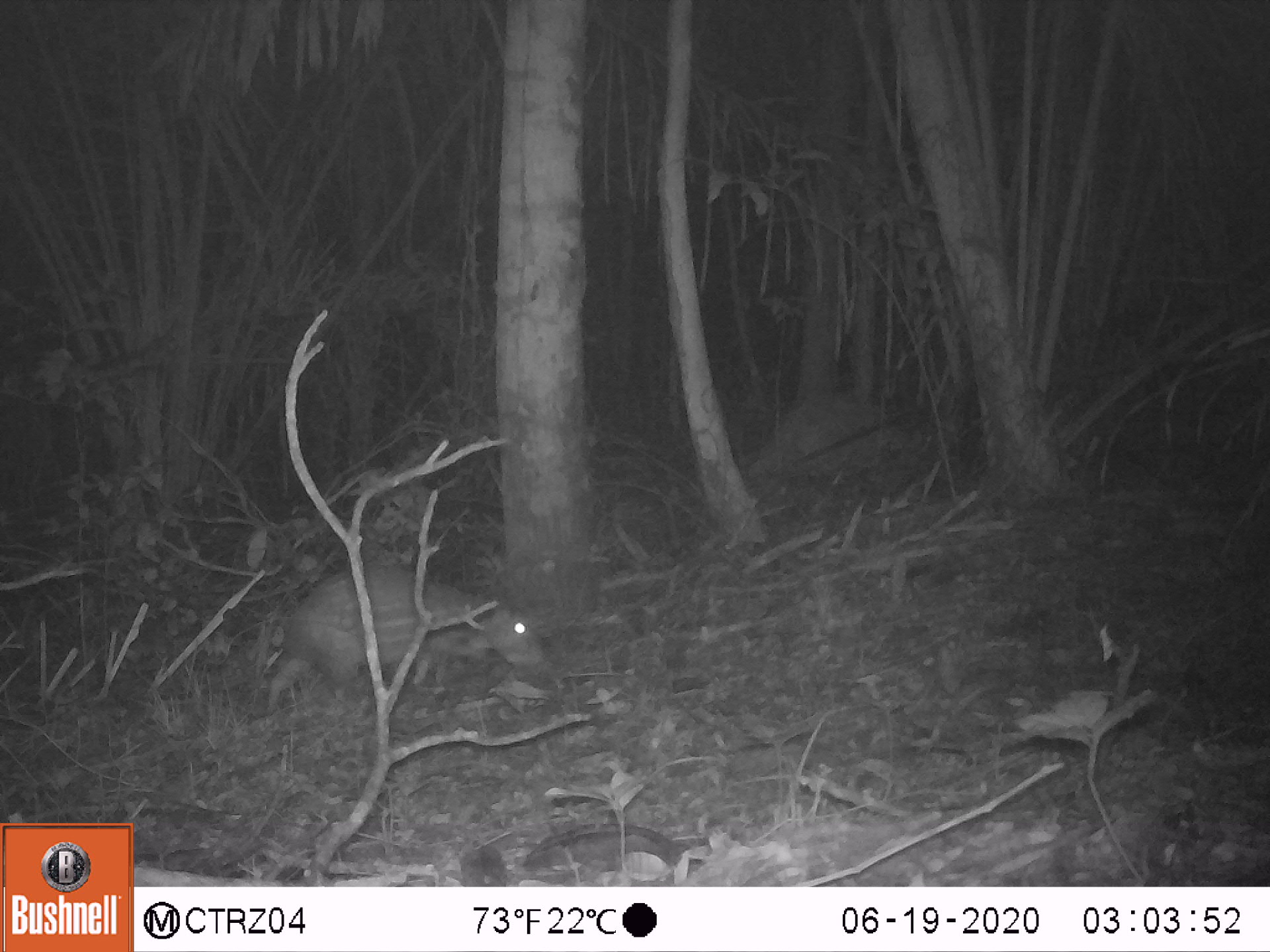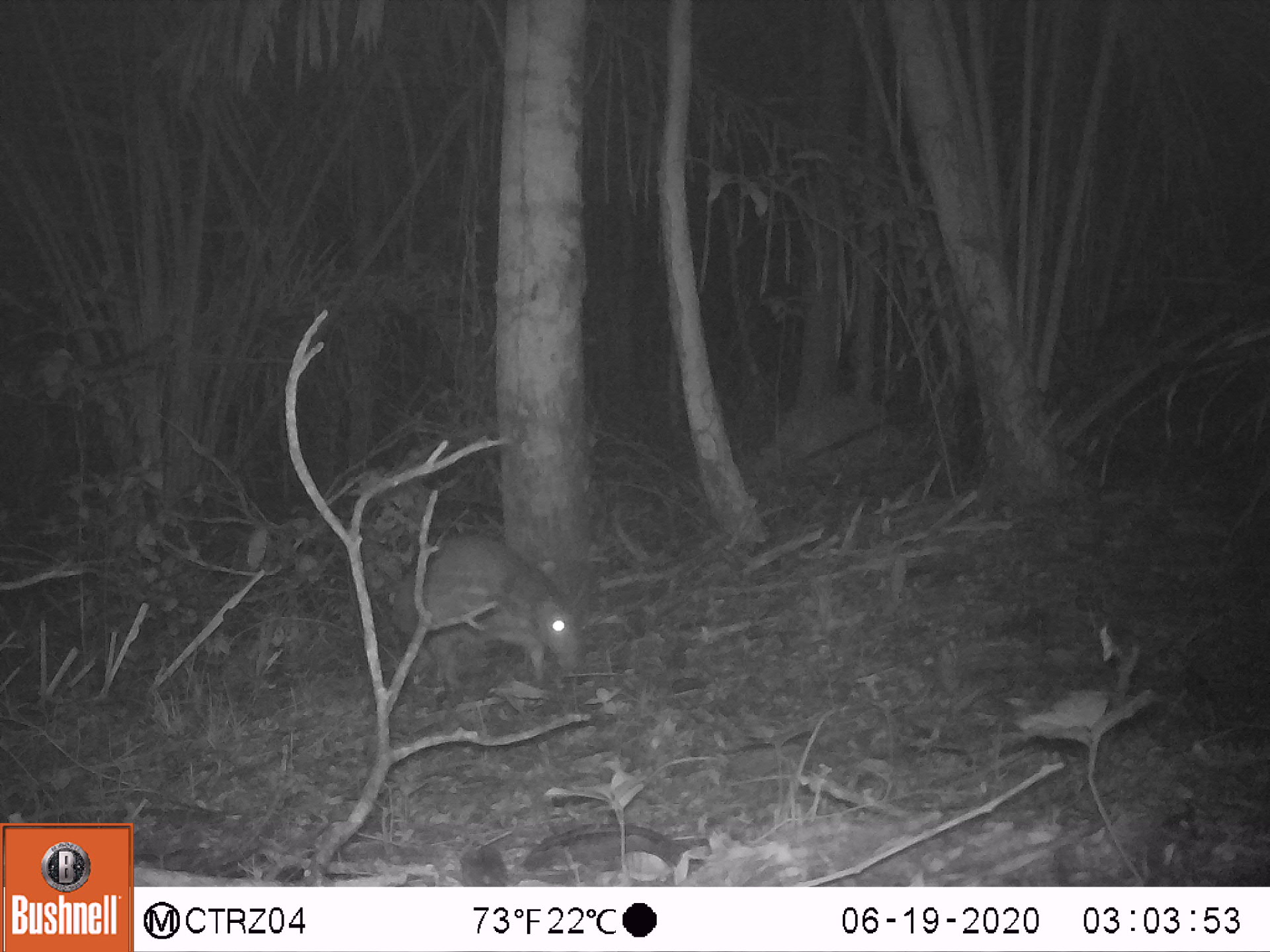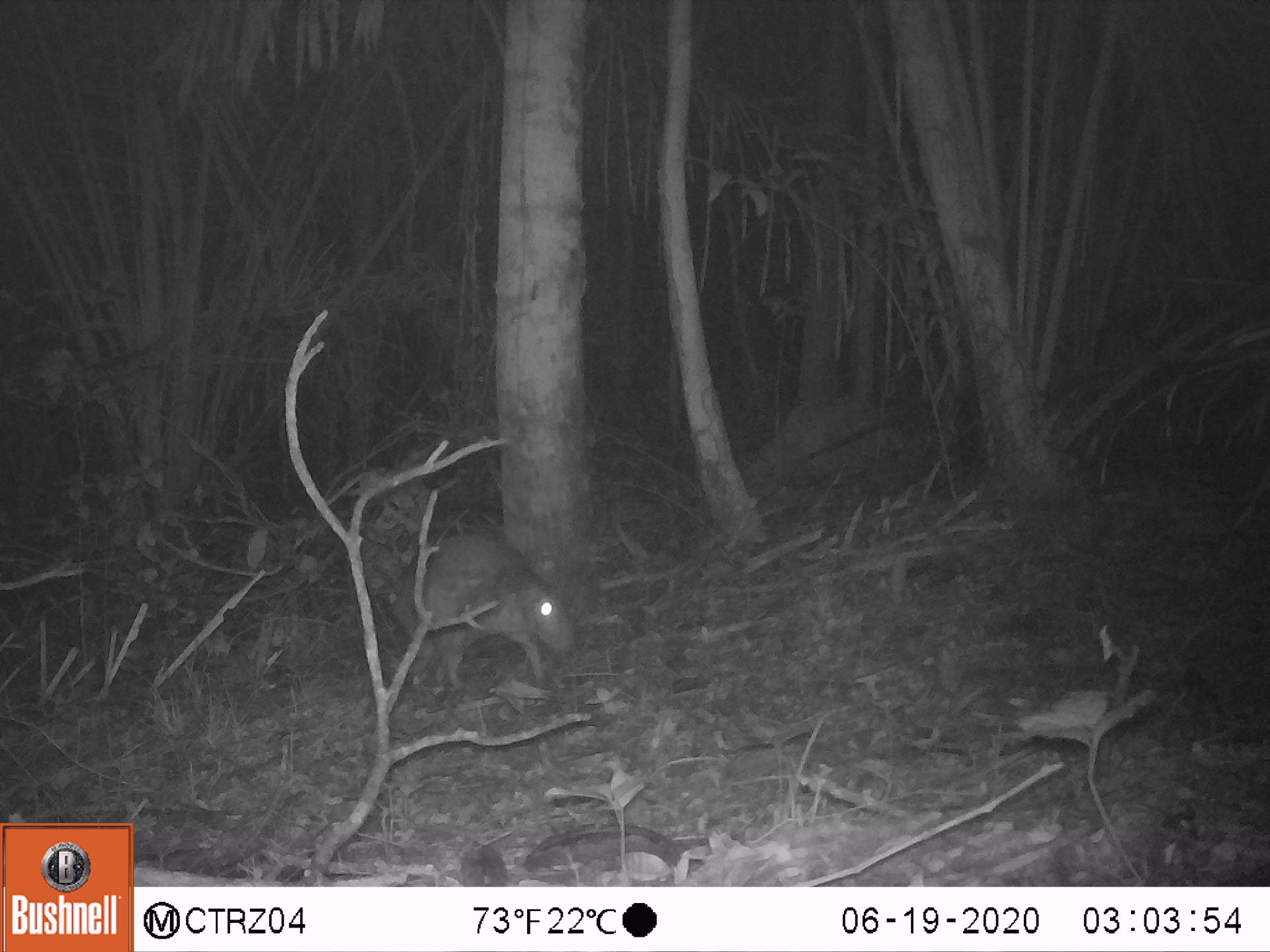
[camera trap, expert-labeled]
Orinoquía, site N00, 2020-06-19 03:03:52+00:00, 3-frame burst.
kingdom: Animalia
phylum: Chordata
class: Mammalia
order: Rodentia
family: Cuniculidae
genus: Cuniculus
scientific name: Cuniculus paca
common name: spotted paca